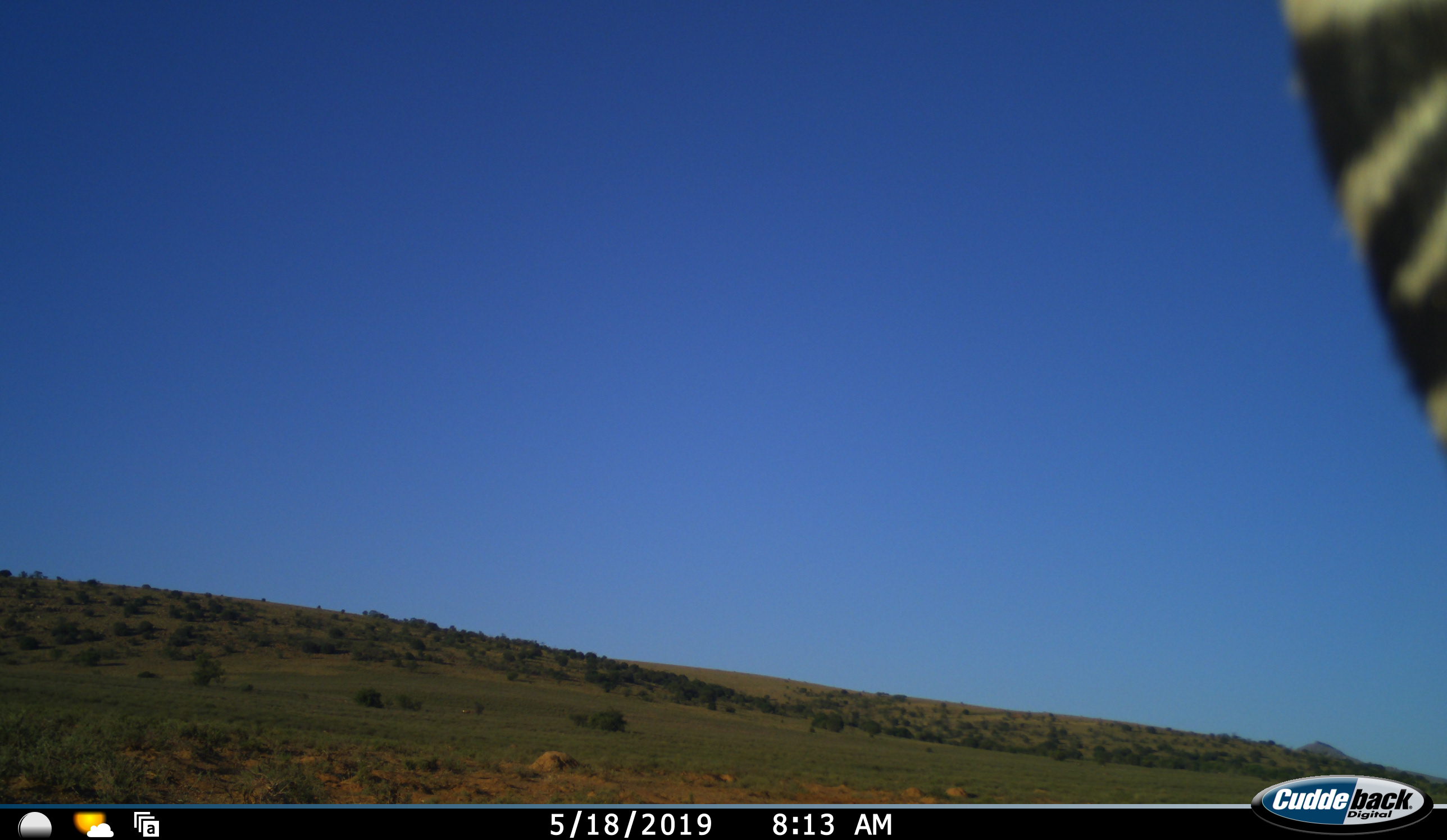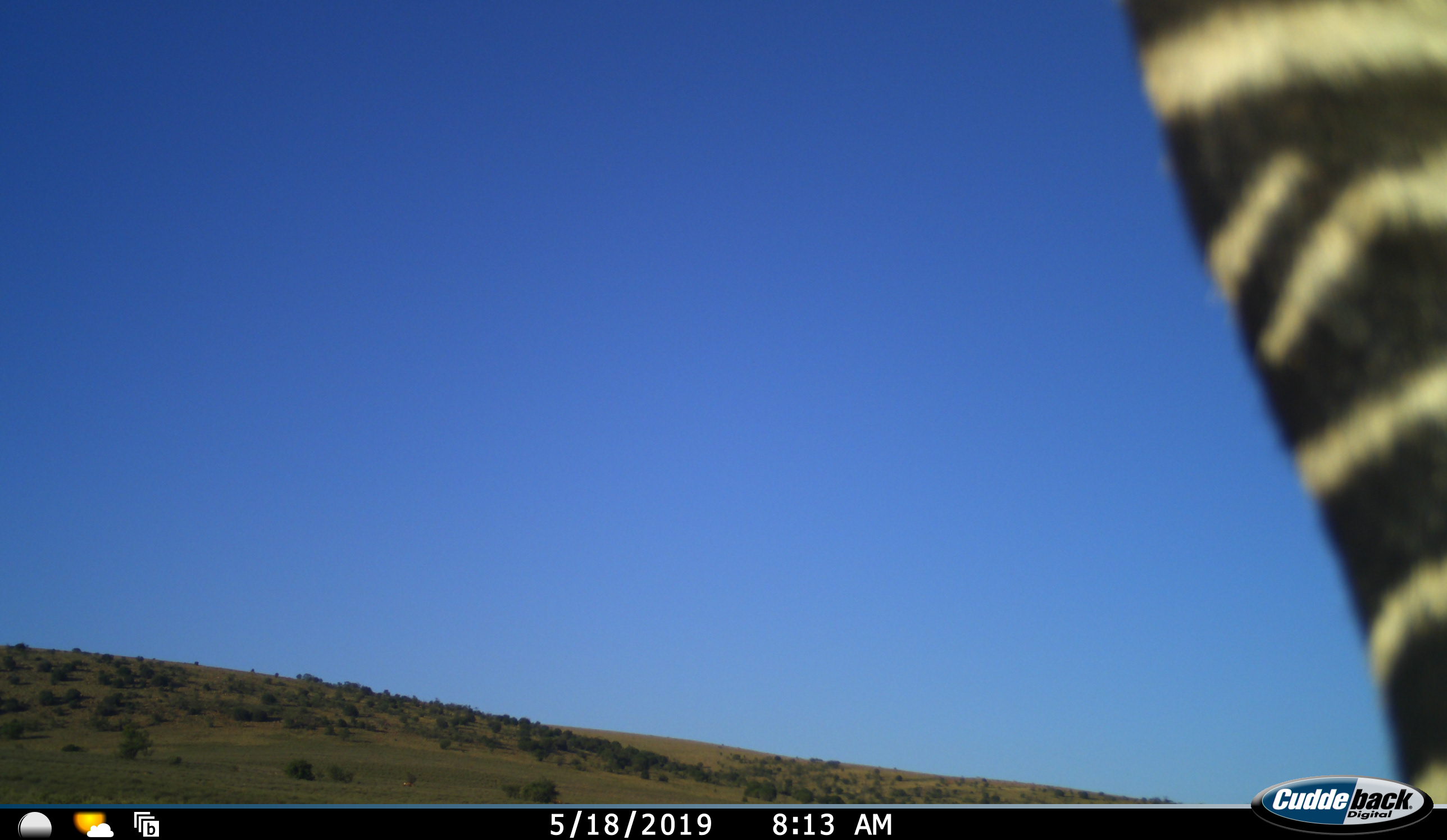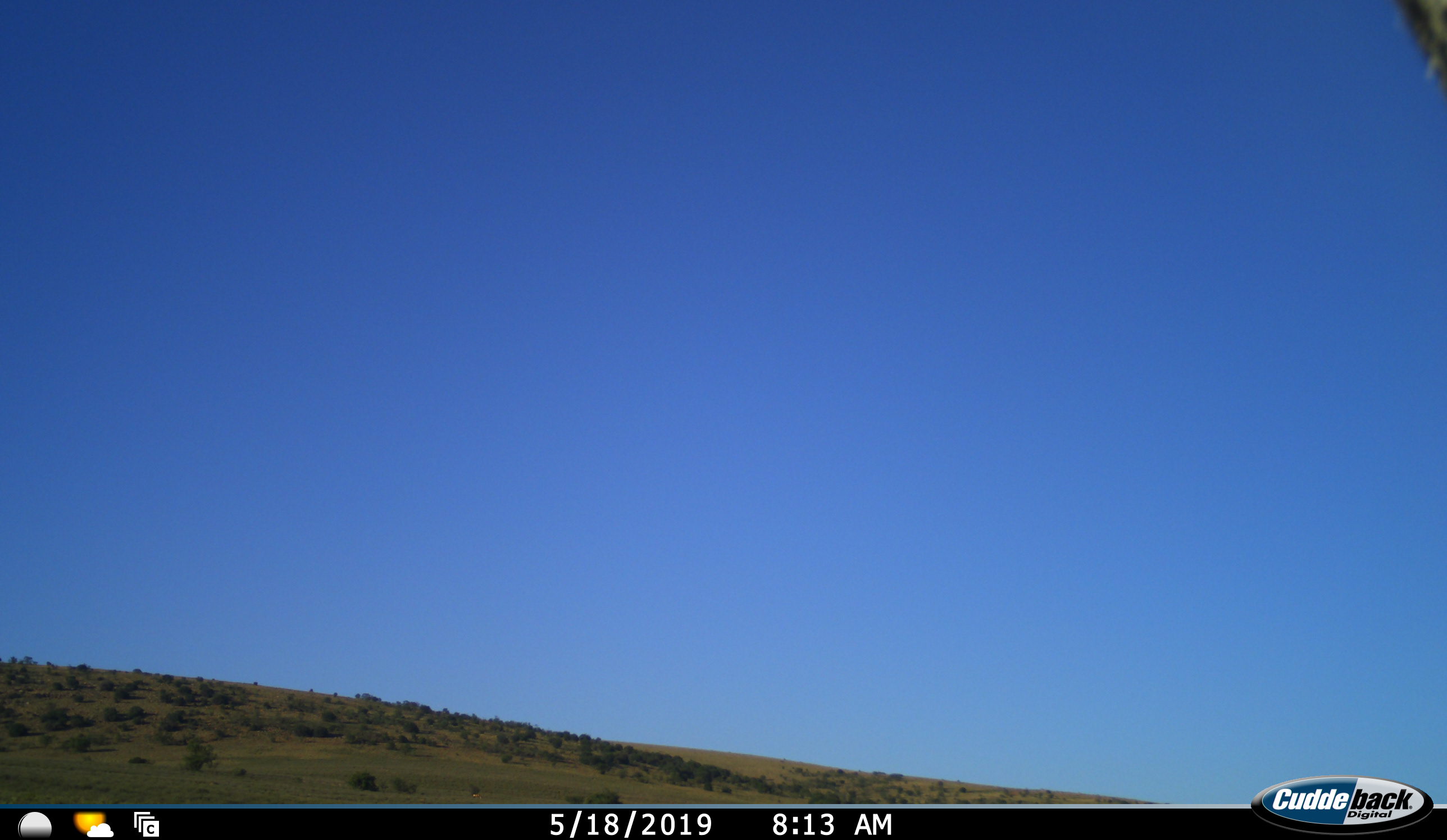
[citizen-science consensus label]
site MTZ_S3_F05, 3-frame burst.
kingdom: Animalia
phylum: Chordata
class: Mammalia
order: Perissodactyla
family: Equidae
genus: Equus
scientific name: Equus zebra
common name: mountain zebra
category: zebramountain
Zebramountain (mountain zebra) (Equus zebra), count 1. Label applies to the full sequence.